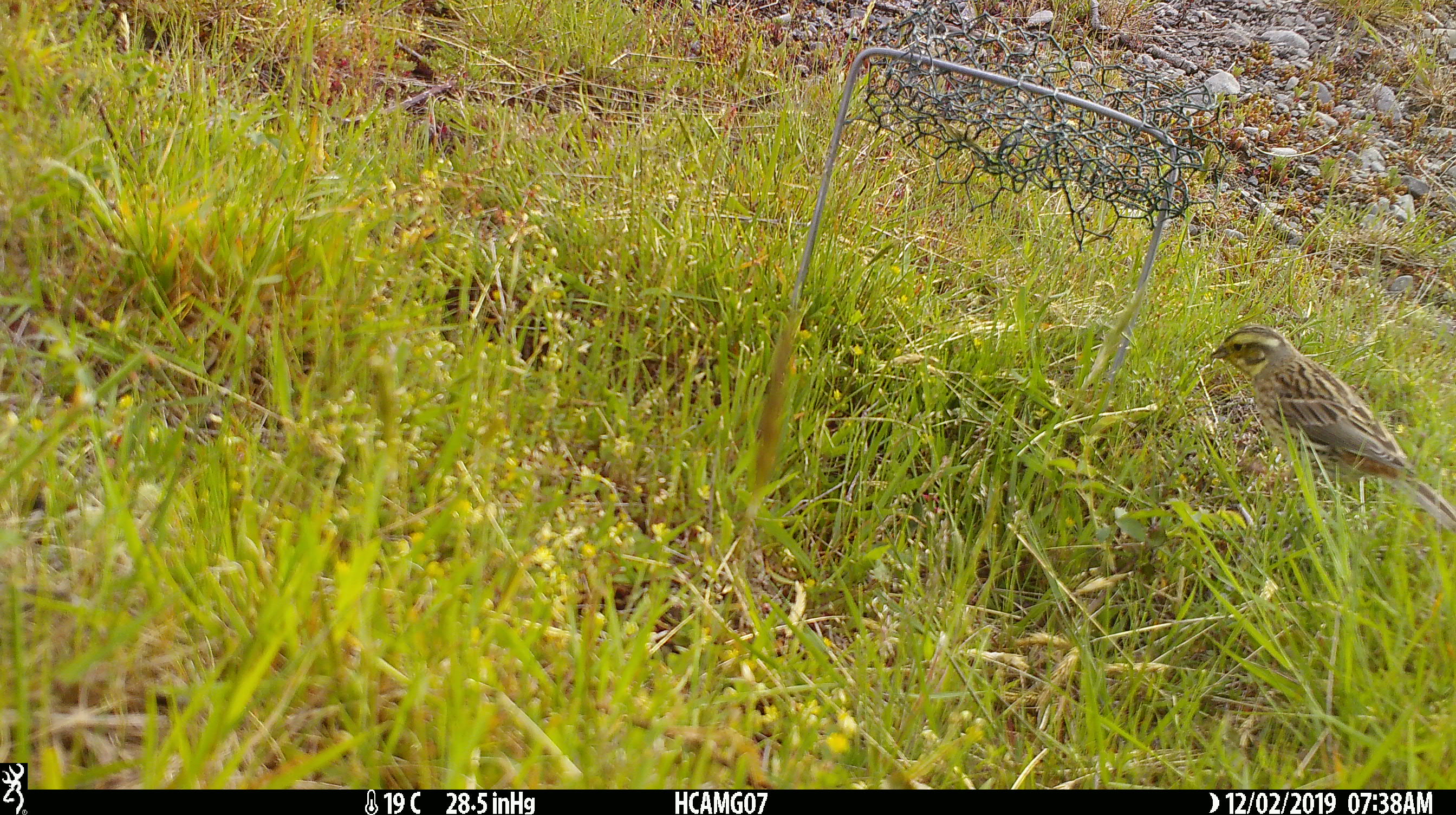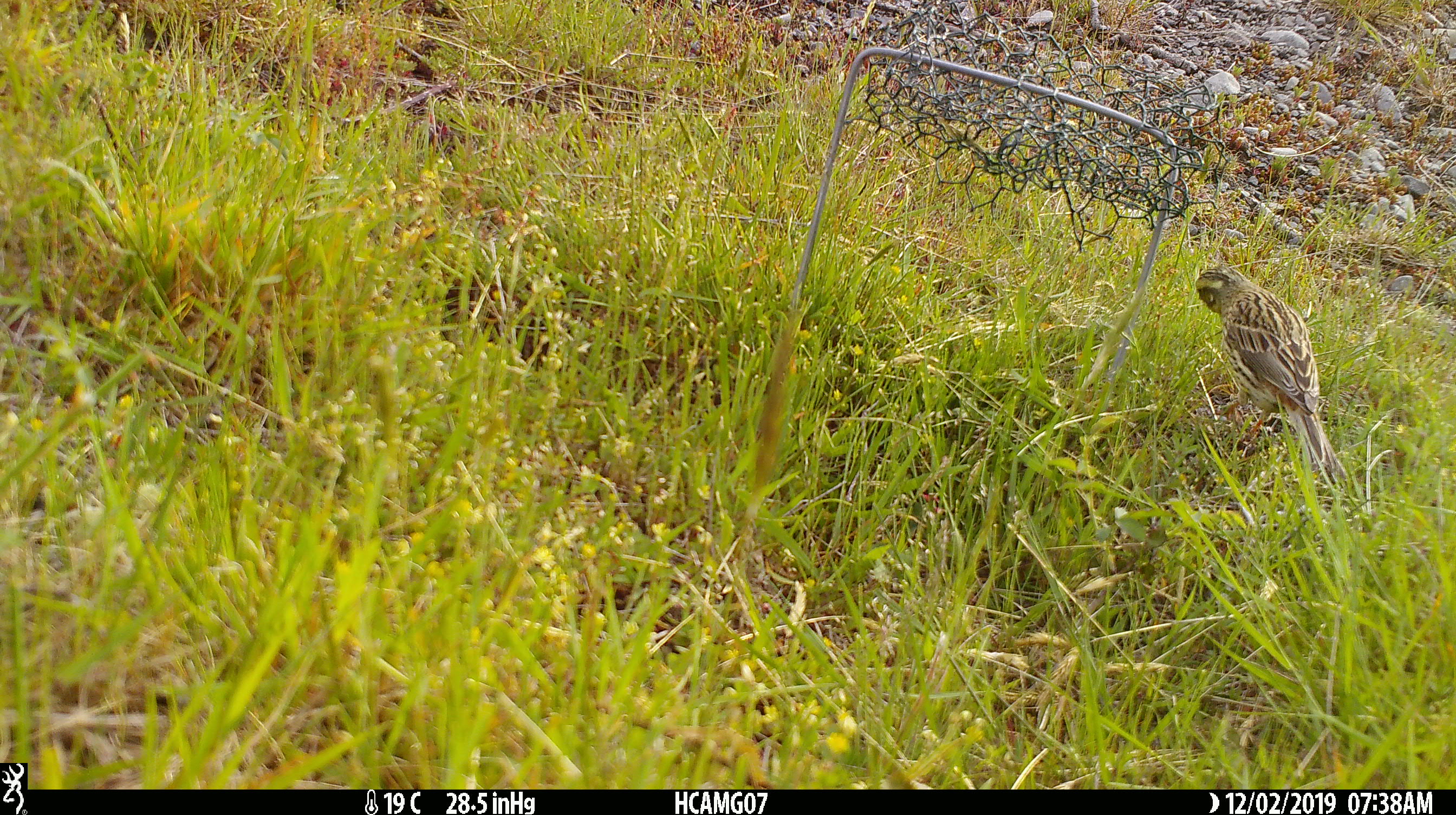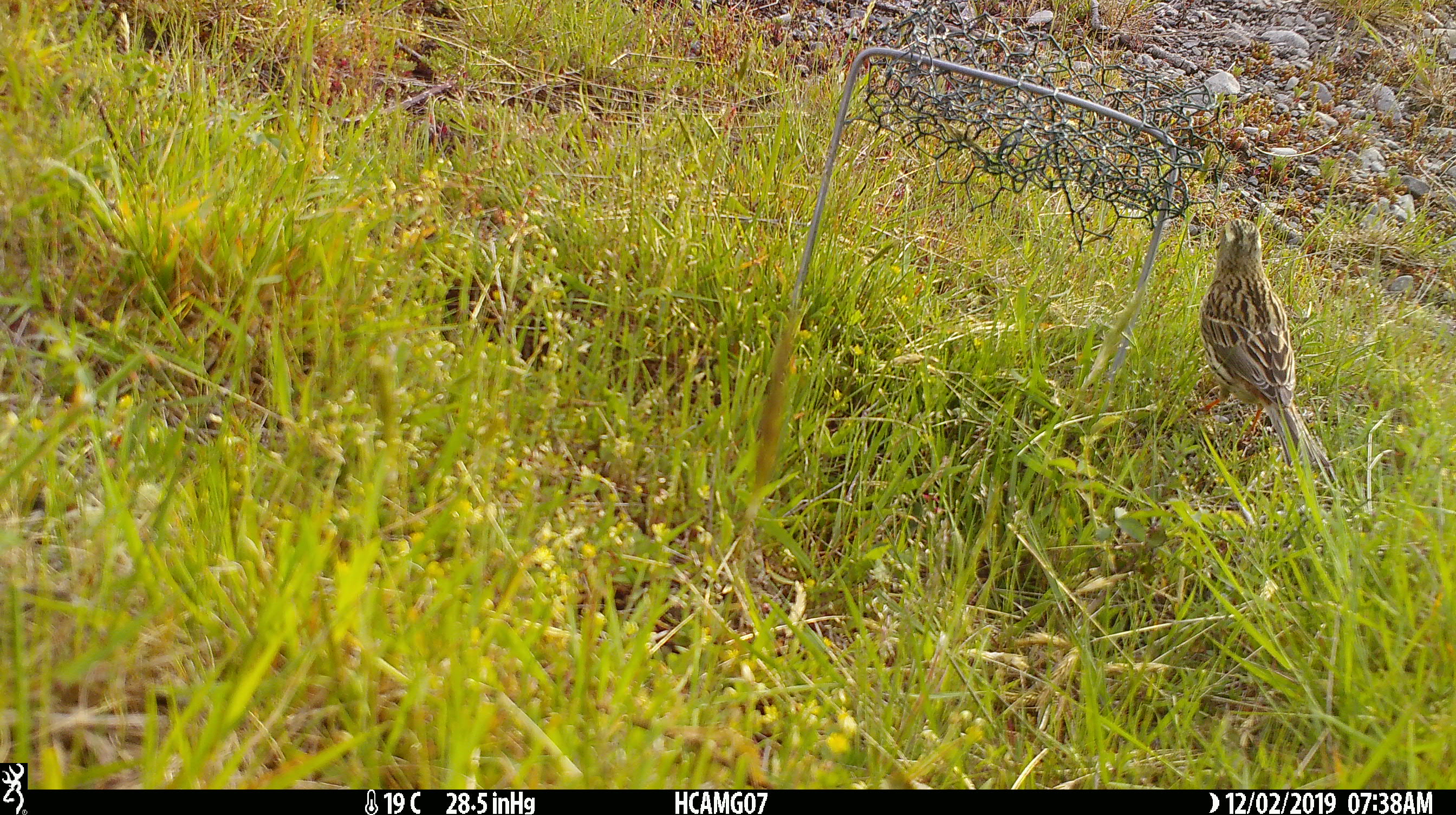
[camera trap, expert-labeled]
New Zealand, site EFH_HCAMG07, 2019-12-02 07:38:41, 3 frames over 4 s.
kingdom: Animalia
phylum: Chordata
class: Aves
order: Passeriformes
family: Emberizidae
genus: Emberiza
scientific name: Emberiza citrinella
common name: yellowhammer